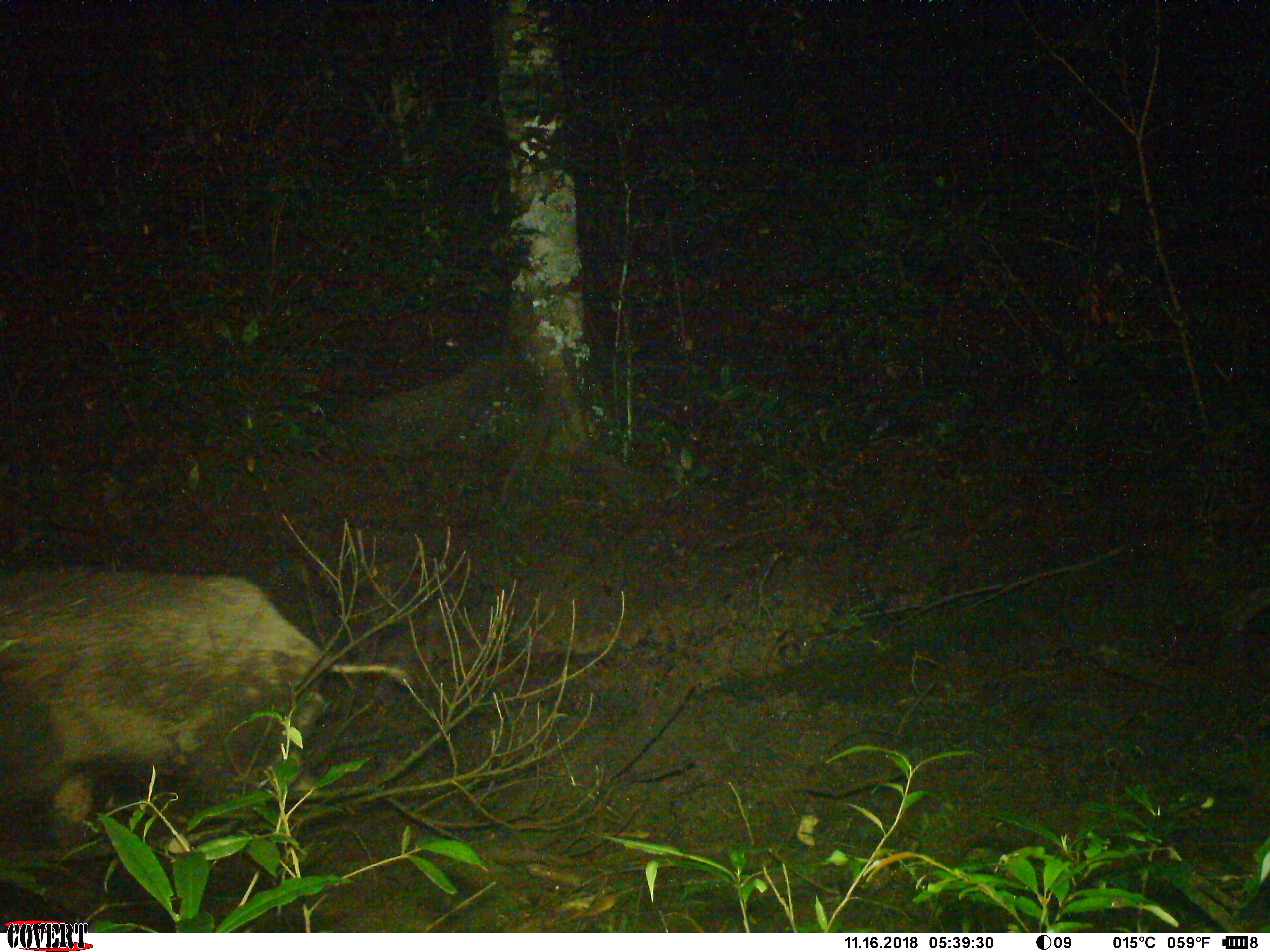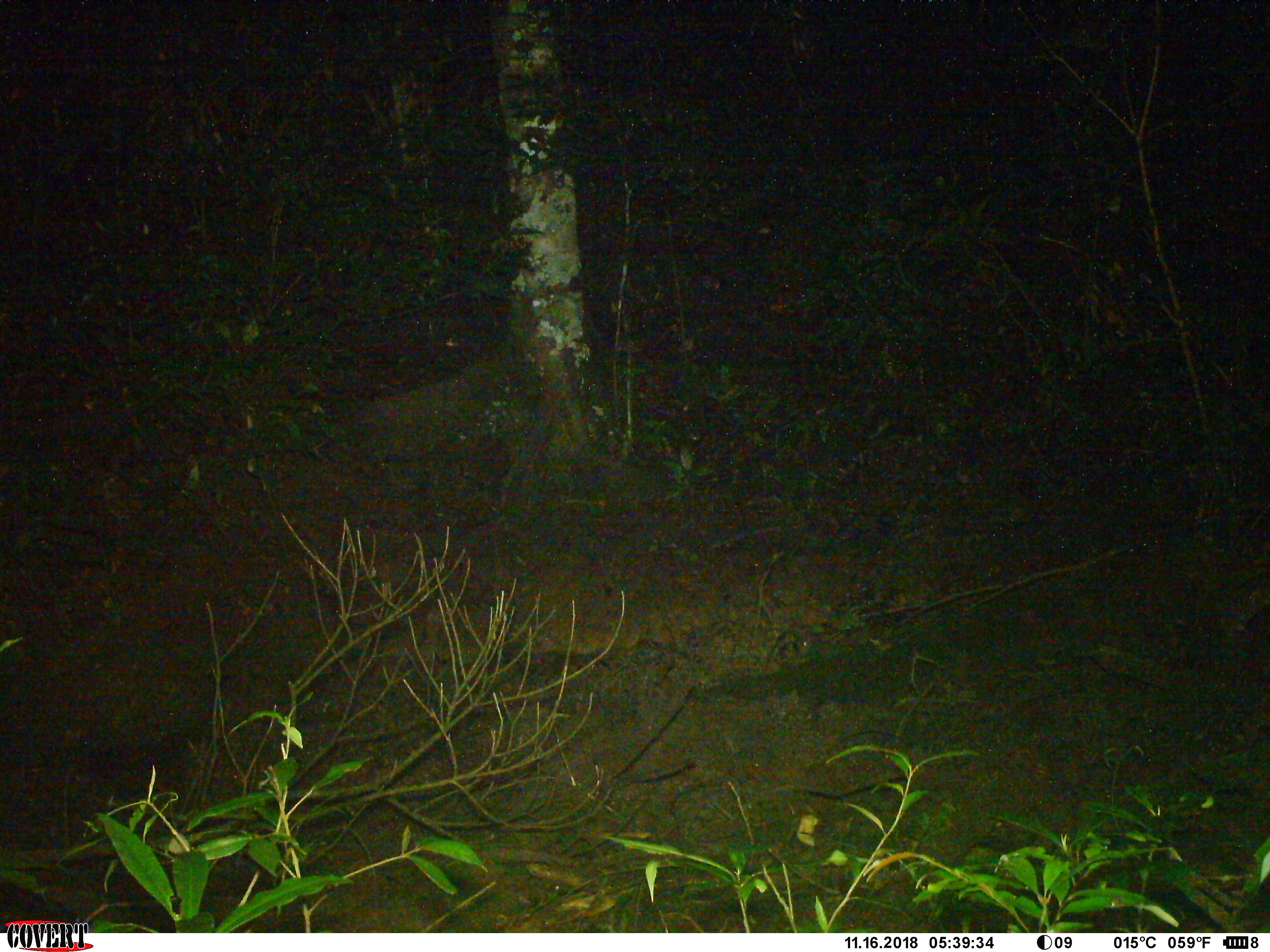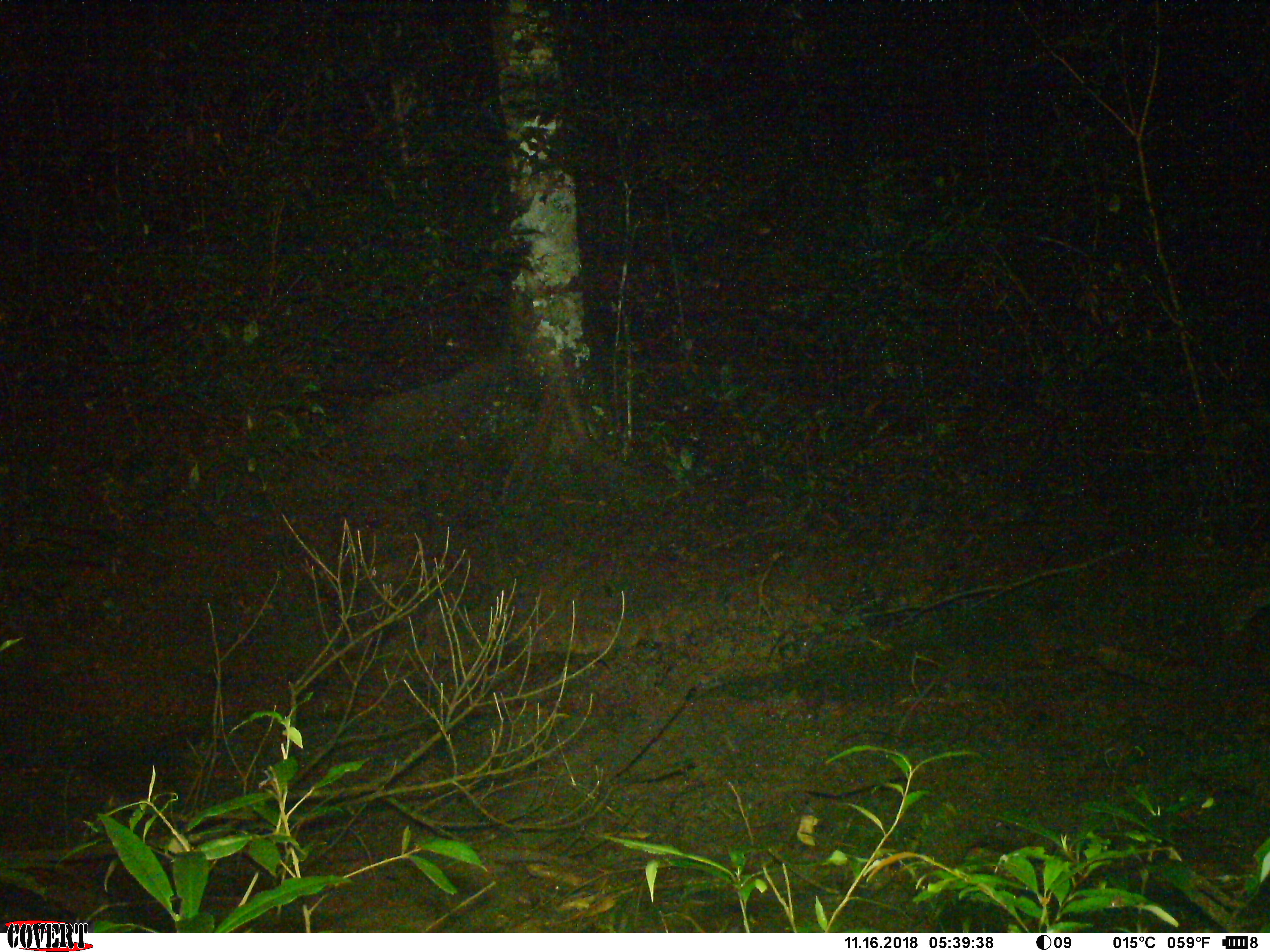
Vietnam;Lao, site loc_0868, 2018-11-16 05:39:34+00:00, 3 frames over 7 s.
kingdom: Animalia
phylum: Chordata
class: Mammalia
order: Artiodactyla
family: Suidae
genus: Sus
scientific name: Sus scrofa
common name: eurasian wild pig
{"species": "eurasian wild pig (Sus scrofa)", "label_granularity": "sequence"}